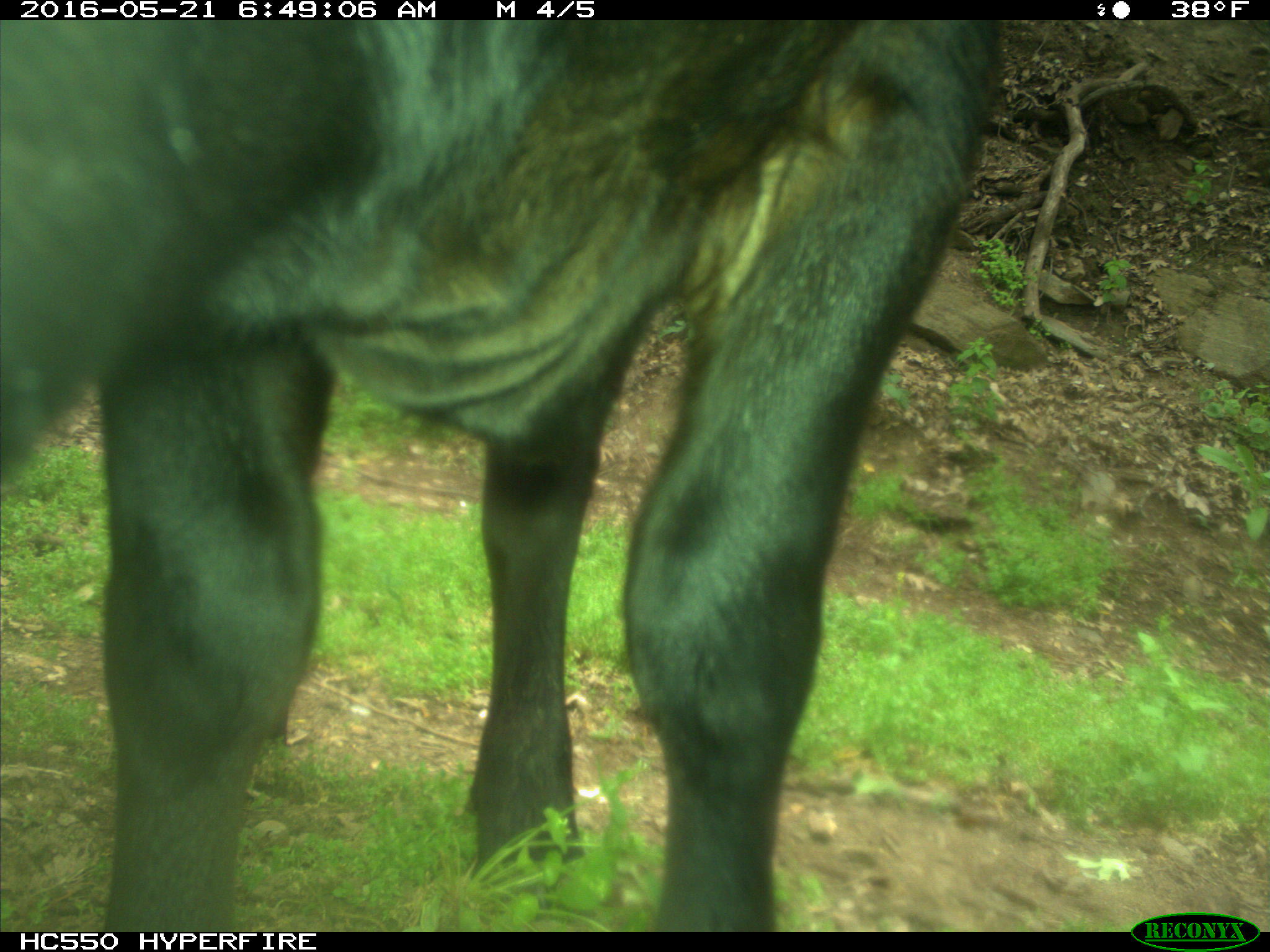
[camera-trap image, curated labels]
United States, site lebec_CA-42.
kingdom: Animalia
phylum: Chordata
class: Mammalia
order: Artiodactyla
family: Bovidae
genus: Bos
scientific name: Bos taurus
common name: domestic cow